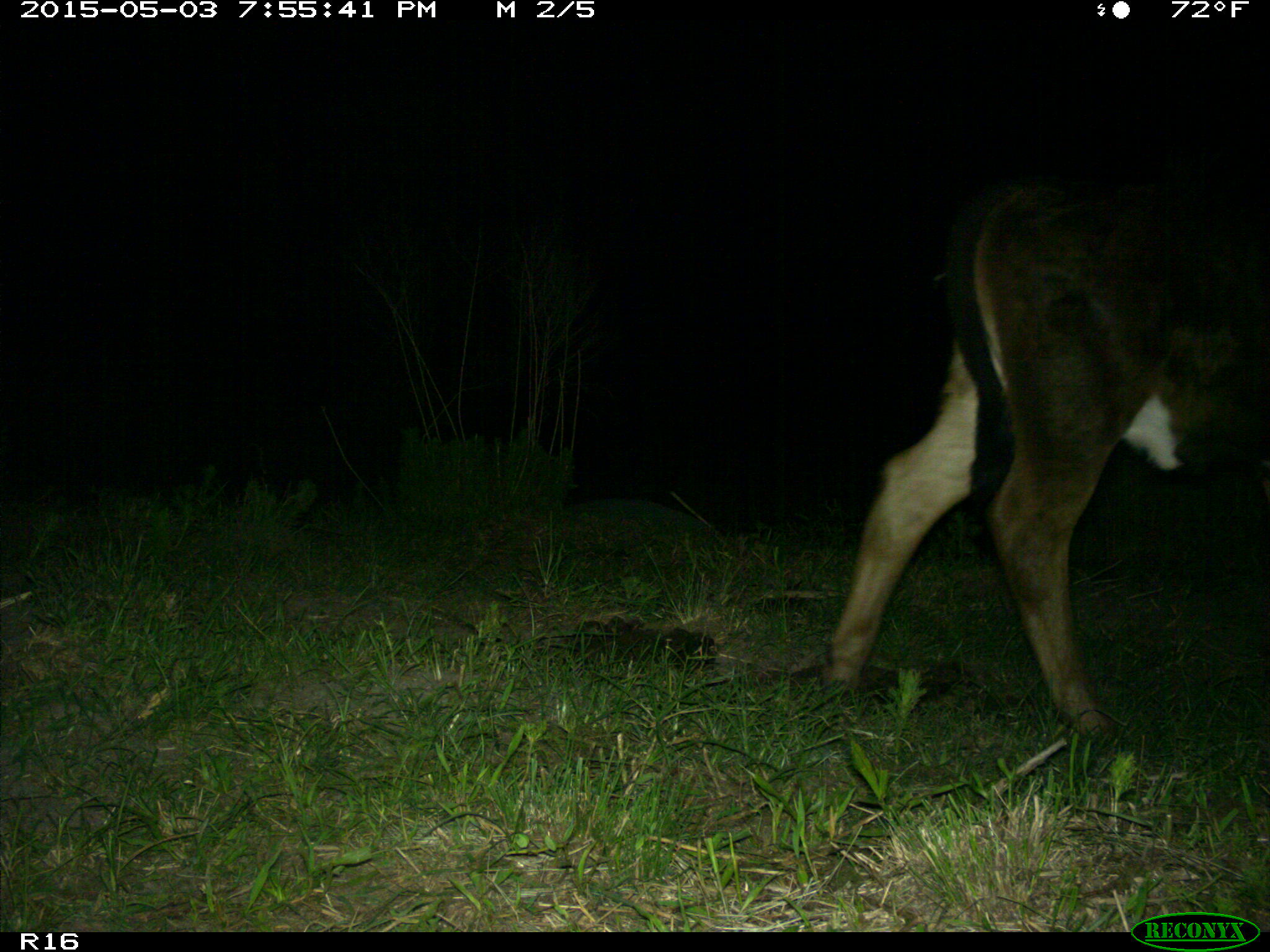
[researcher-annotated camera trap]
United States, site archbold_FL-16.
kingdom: Animalia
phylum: Chordata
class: Mammalia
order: Artiodactyla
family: Bovidae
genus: Bos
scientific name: Bos taurus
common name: domestic cow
Bos taurus (domestic cow).